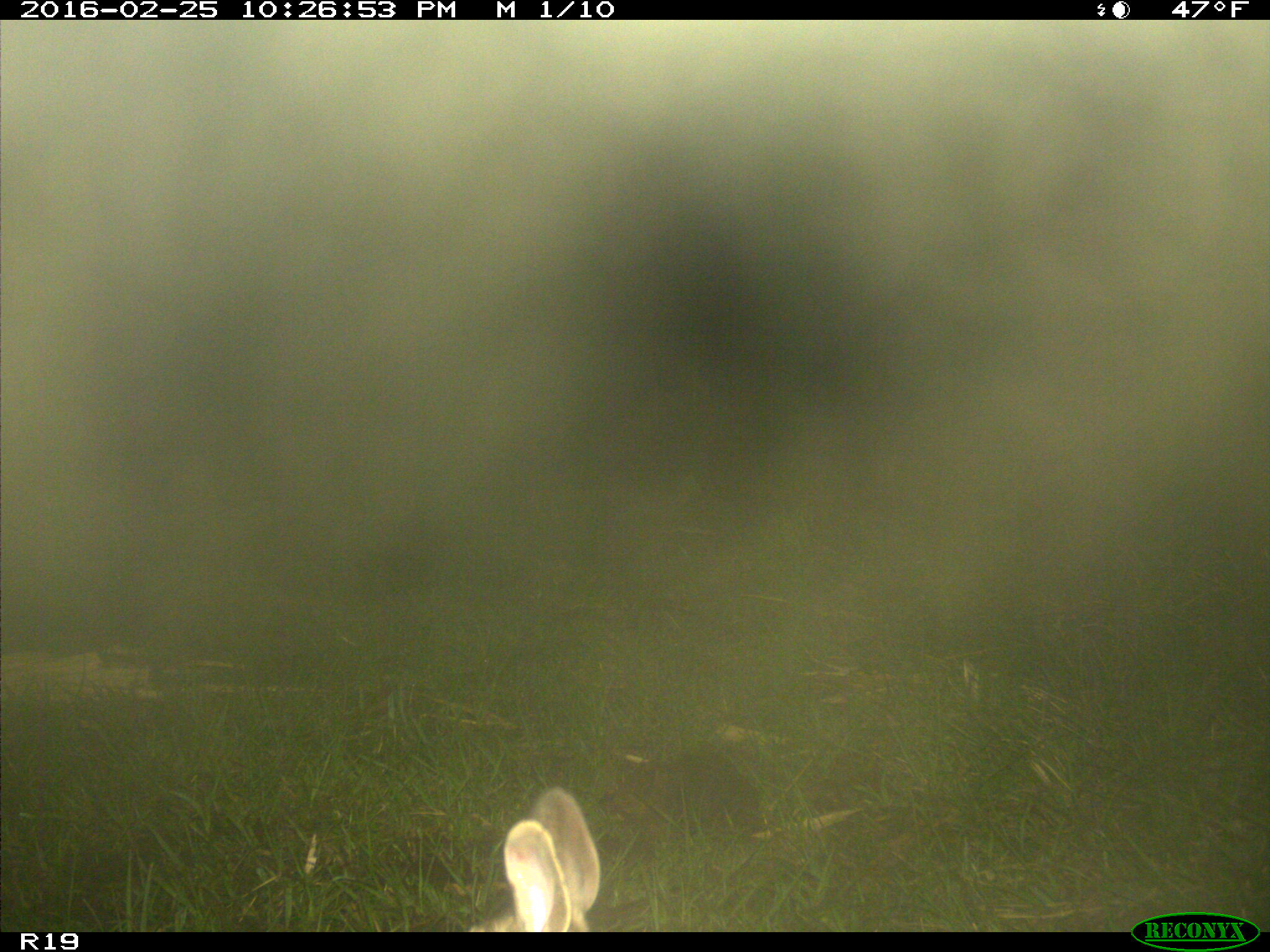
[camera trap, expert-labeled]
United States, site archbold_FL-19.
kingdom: Animalia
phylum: Chordata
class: Mammalia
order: Lagomorpha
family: Leporidae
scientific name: Leporidae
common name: rabbits and hares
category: unidentified rabbit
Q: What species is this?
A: Unidentified rabbit (rabbits and hares) (Leporidae).